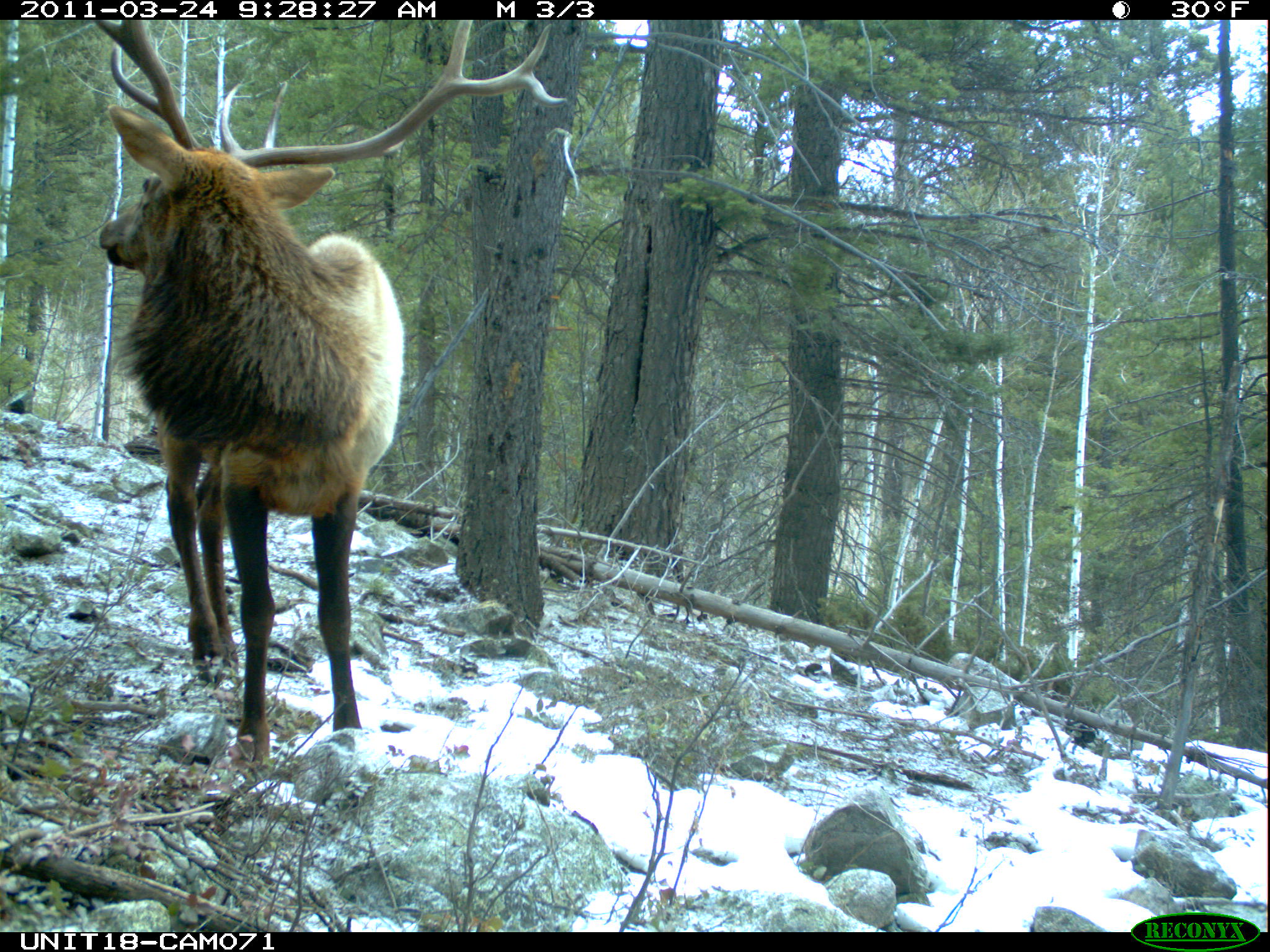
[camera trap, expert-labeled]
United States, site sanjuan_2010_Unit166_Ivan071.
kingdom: Animalia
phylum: Chordata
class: Mammalia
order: Artiodactyla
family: Cervidae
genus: Cervus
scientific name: Cervus elaphus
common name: red deer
Cervus elaphus (red deer).